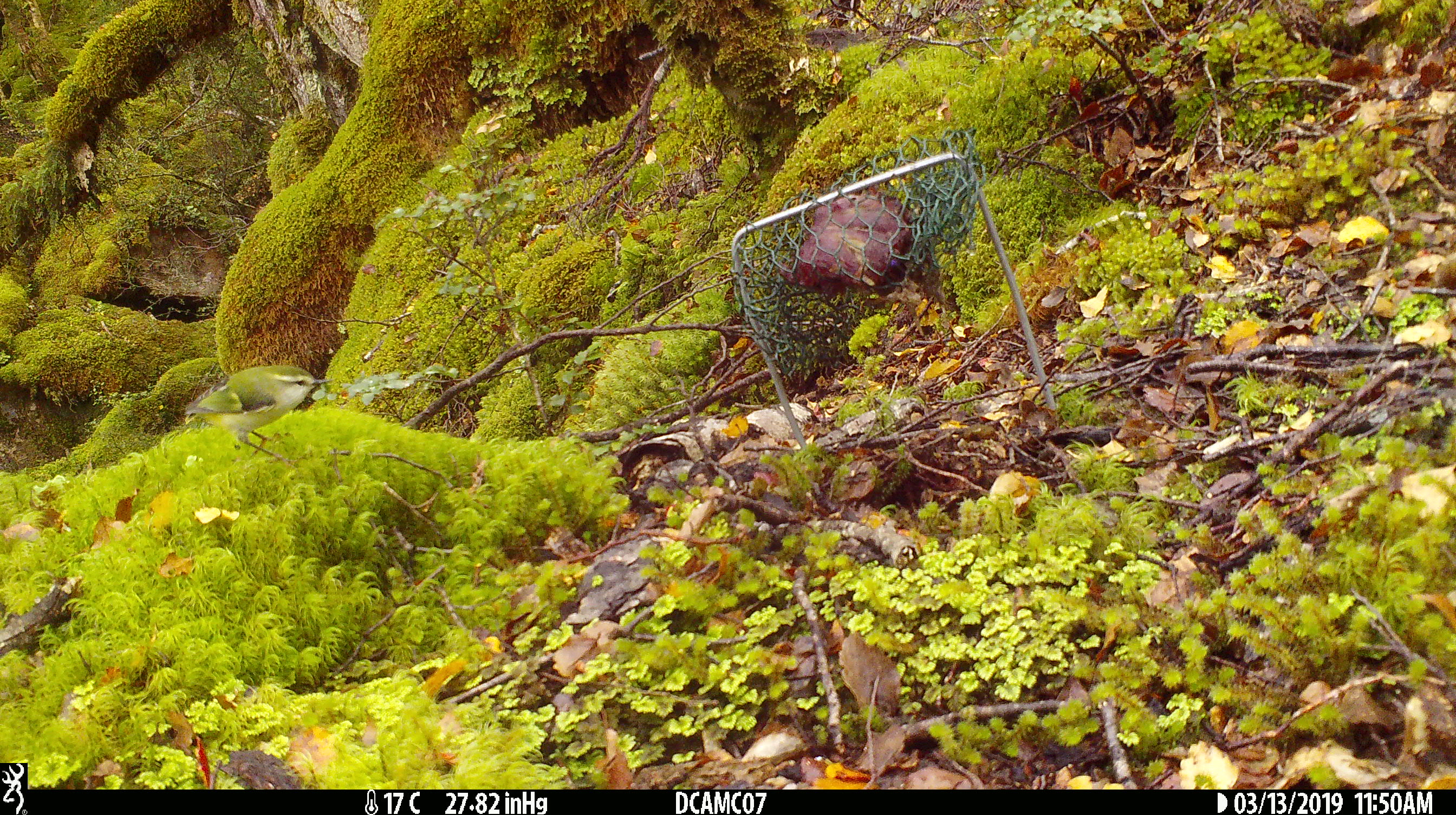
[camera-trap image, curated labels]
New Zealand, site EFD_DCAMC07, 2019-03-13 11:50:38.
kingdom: Animalia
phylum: Chordata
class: Aves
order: Passeriformes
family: Acanthisittidae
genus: Acanthisitta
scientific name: Acanthisitta chloris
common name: rifleman